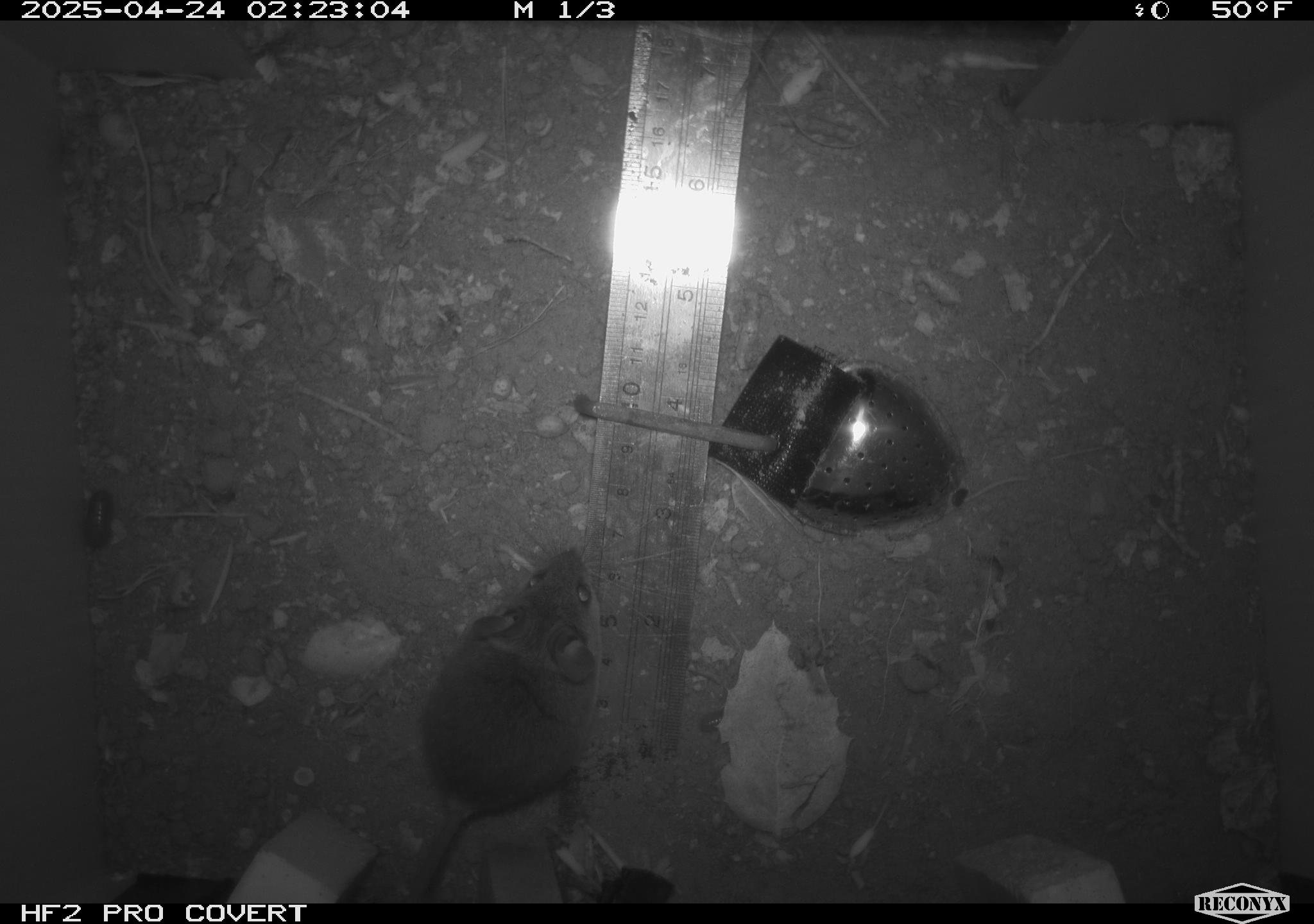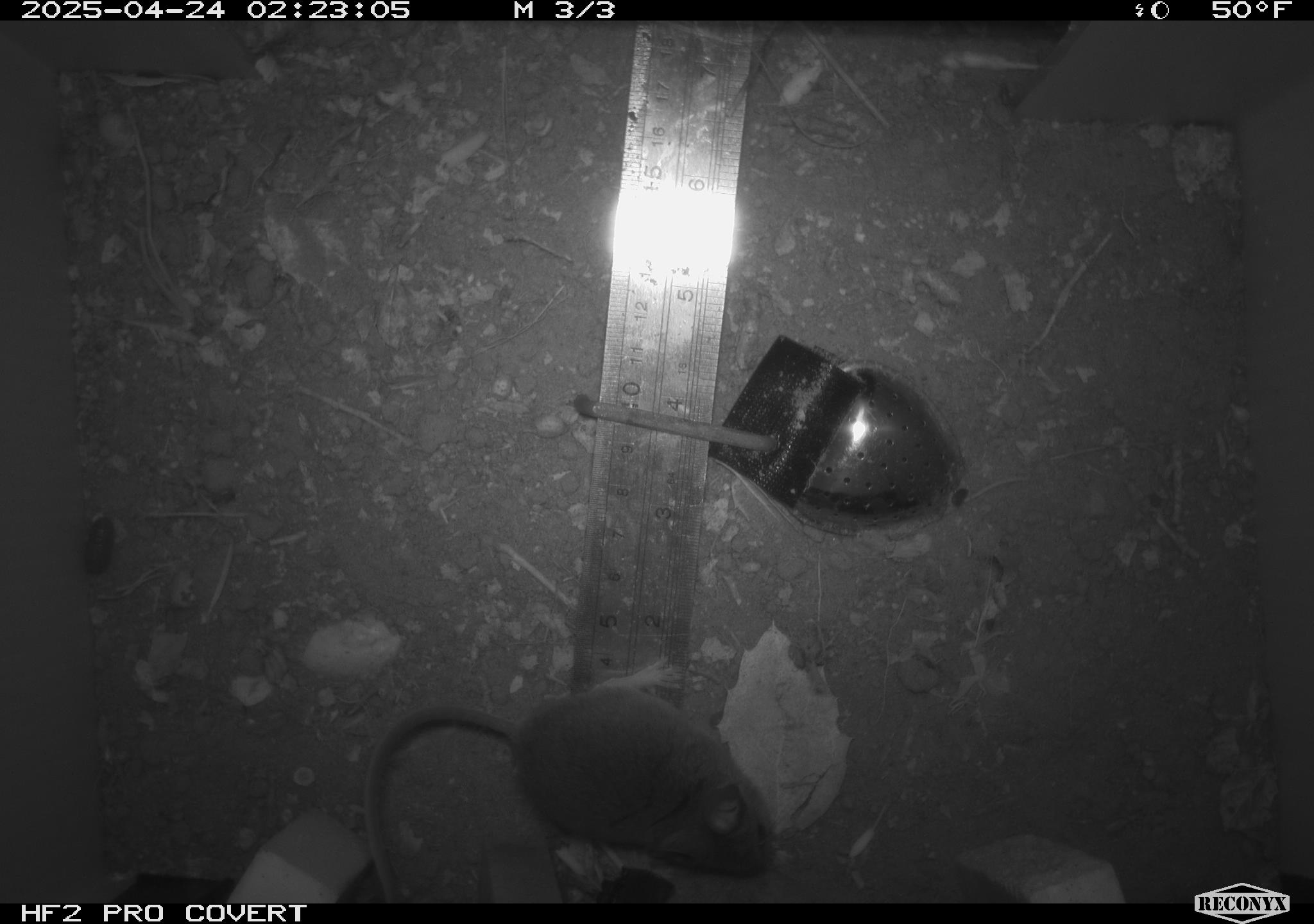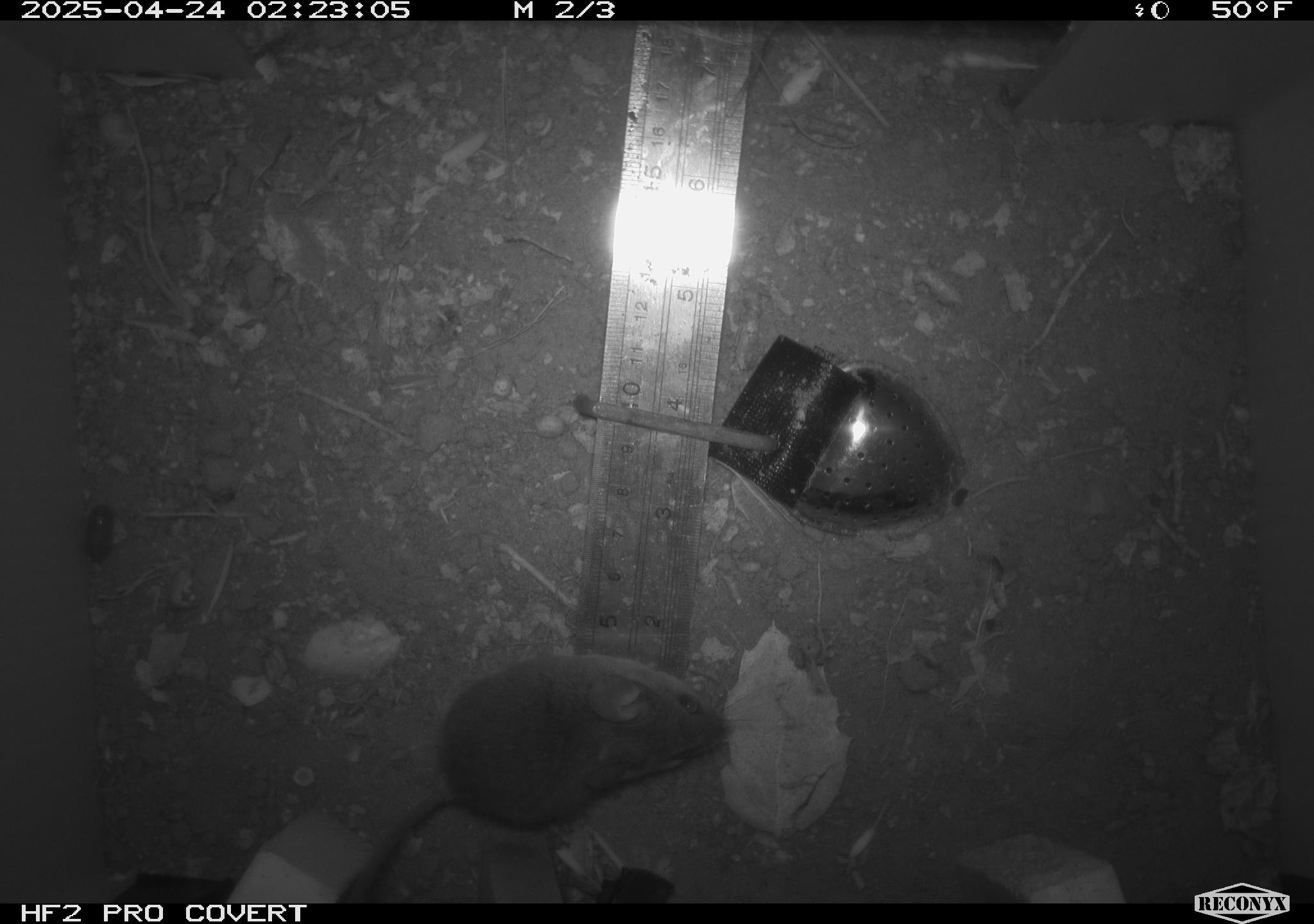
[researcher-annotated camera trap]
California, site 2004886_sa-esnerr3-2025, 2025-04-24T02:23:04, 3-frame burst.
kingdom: Animalia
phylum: Chordata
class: Mammalia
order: Rodentia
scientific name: Rodentia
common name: rodent